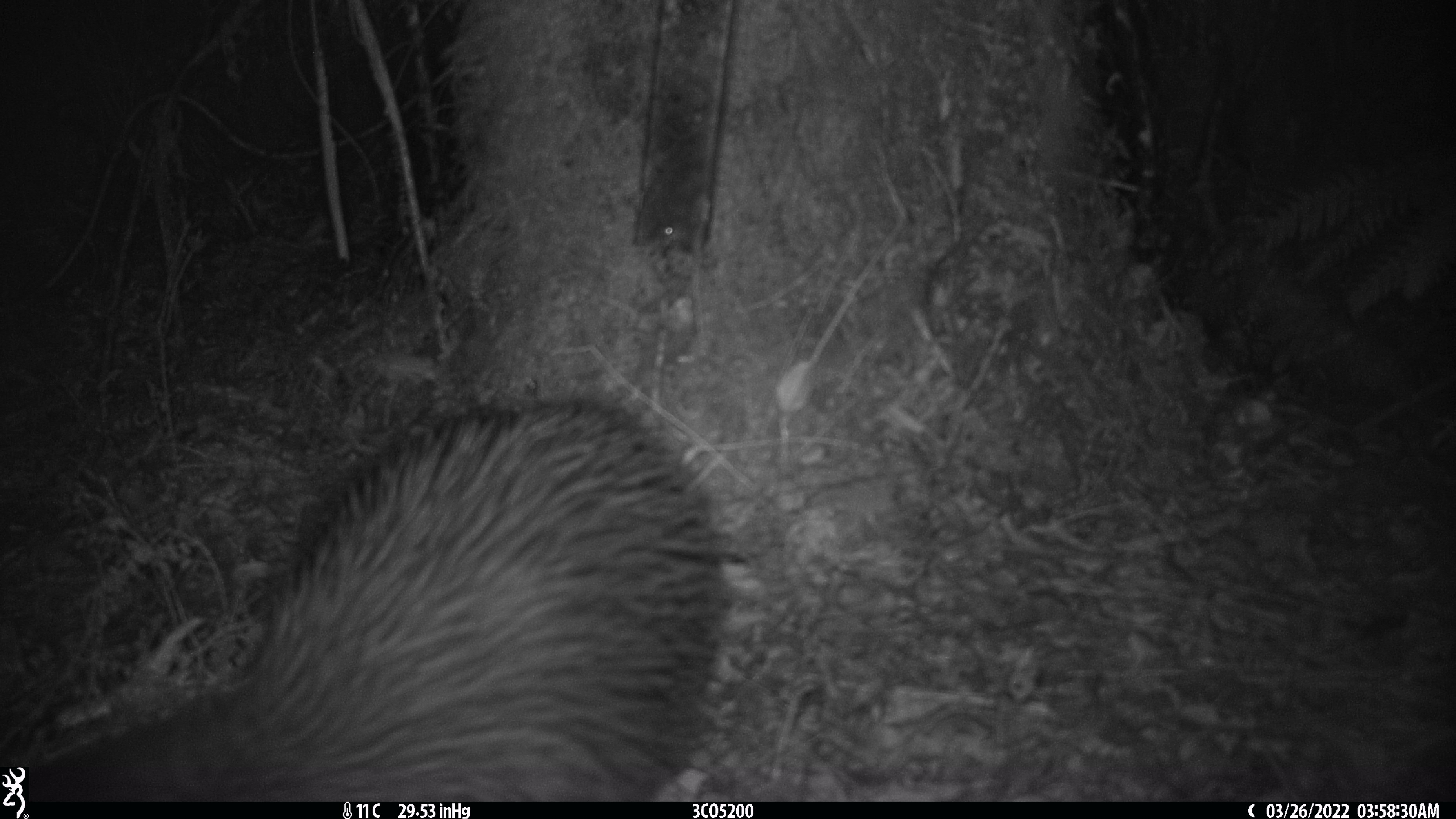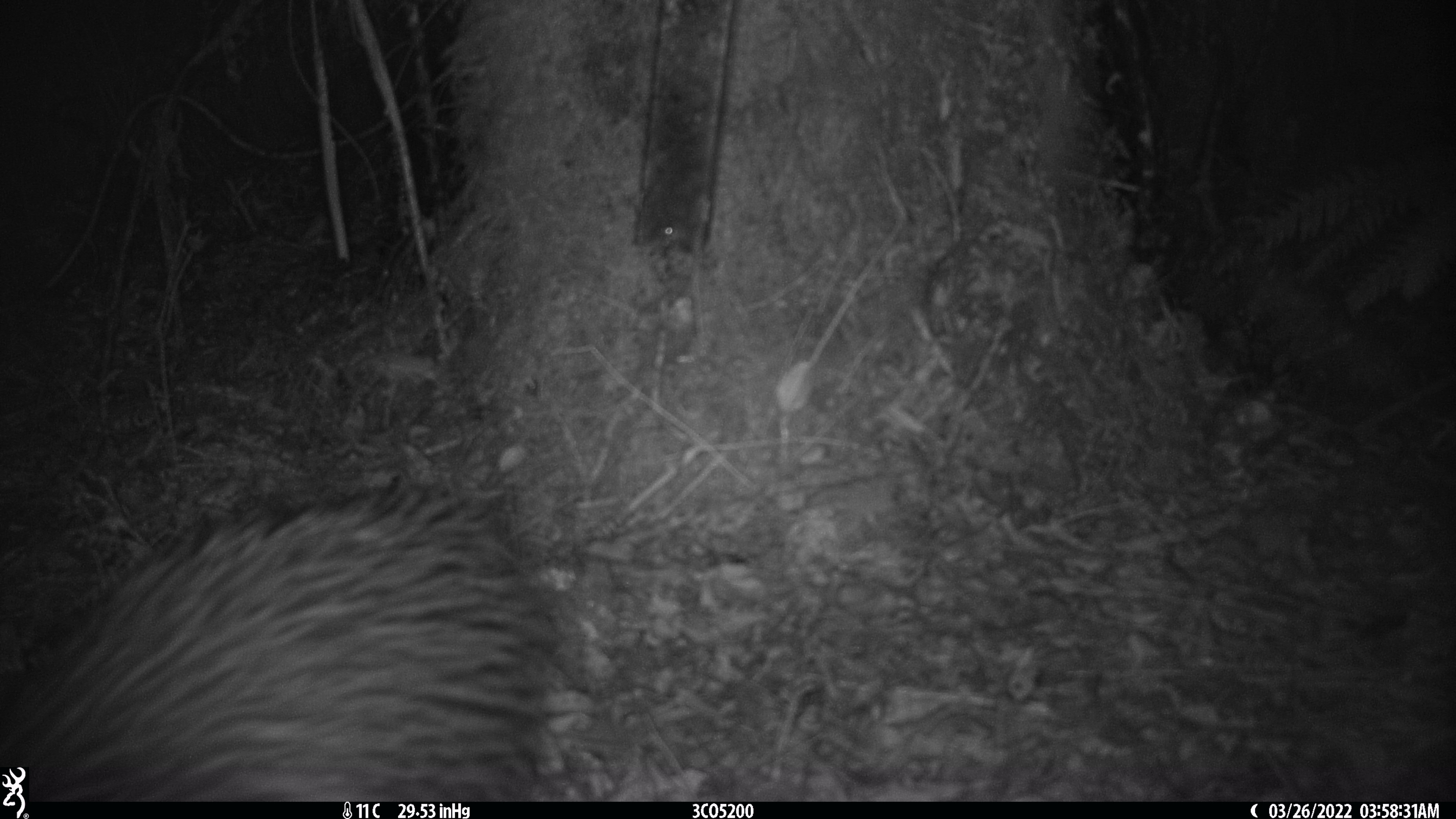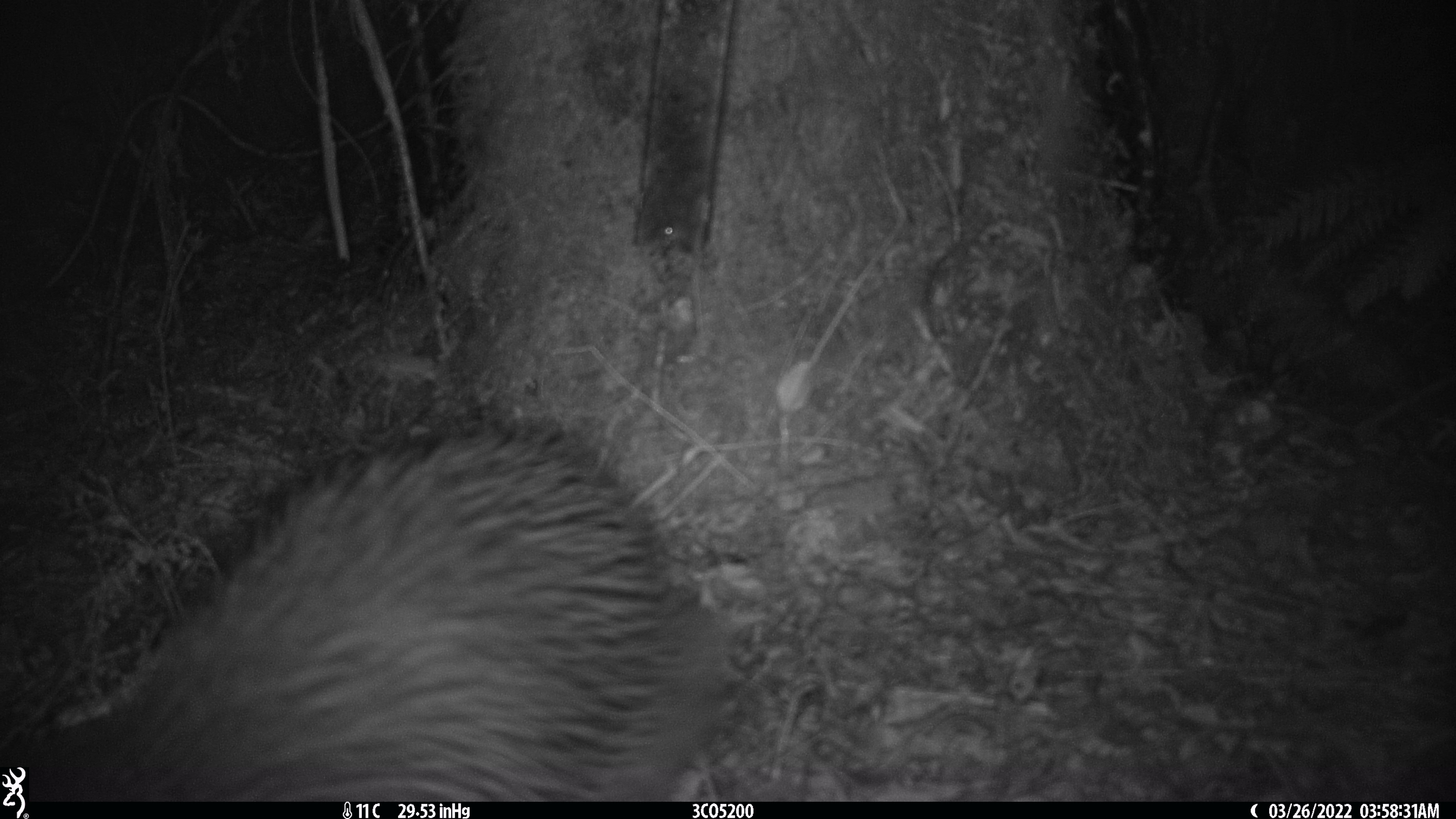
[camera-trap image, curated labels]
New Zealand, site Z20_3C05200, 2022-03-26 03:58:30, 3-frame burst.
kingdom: Animalia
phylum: Chordata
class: Aves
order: Apterygiformes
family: Apterygidae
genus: Apteryx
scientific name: Apteryx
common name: kiwi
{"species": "kiwi (Apteryx)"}